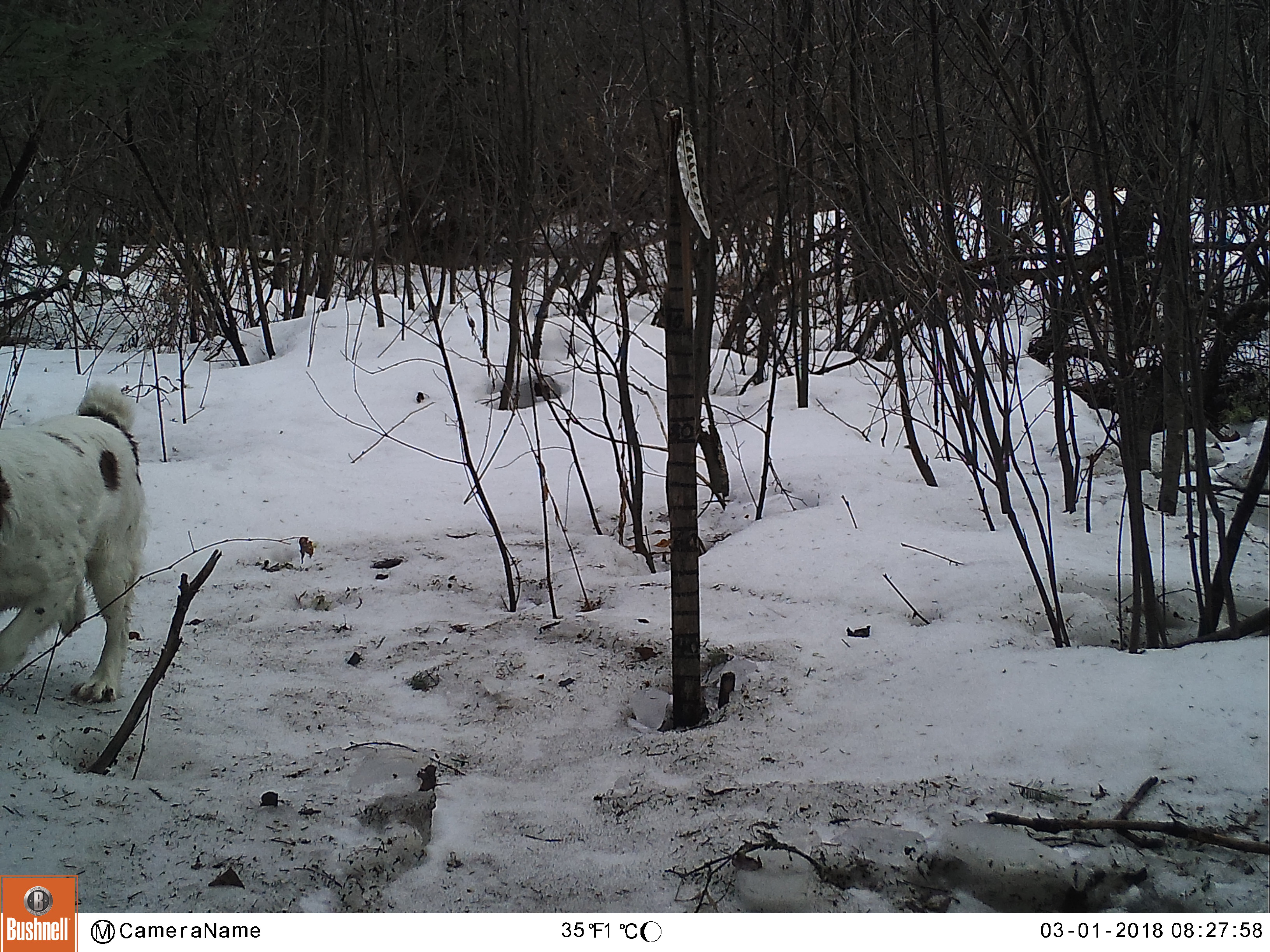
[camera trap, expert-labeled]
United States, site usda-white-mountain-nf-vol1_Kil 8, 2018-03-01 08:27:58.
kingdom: Animalia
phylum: Chordata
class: Mammalia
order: Carnivora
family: Canidae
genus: Canis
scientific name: Canis familiaris familiaris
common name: domestic dog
Domestic dog (Canis familiaris familiaris).